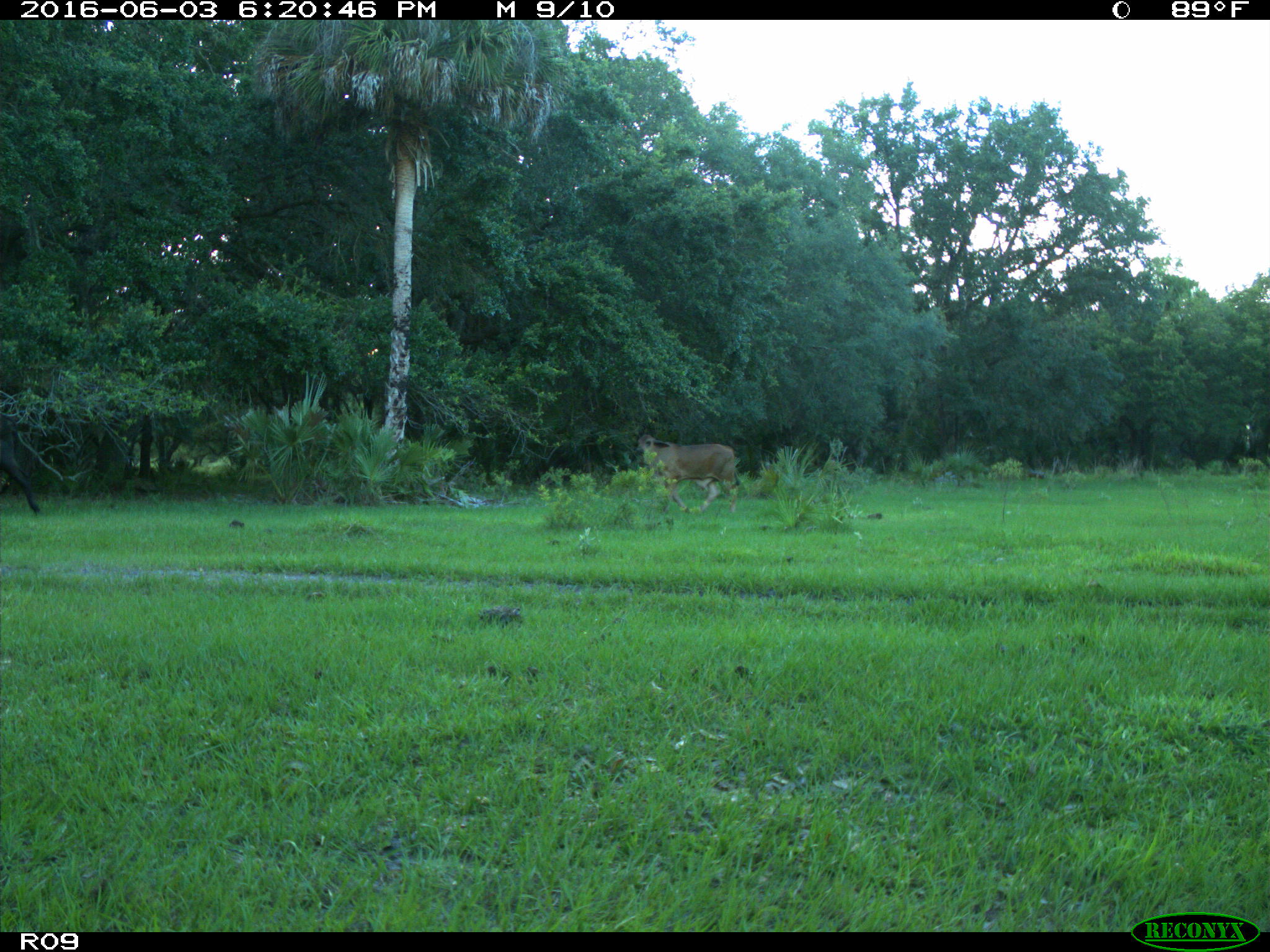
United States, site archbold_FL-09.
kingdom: Animalia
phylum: Chordata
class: Mammalia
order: Artiodactyla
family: Bovidae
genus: Bos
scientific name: Bos taurus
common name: domestic cow